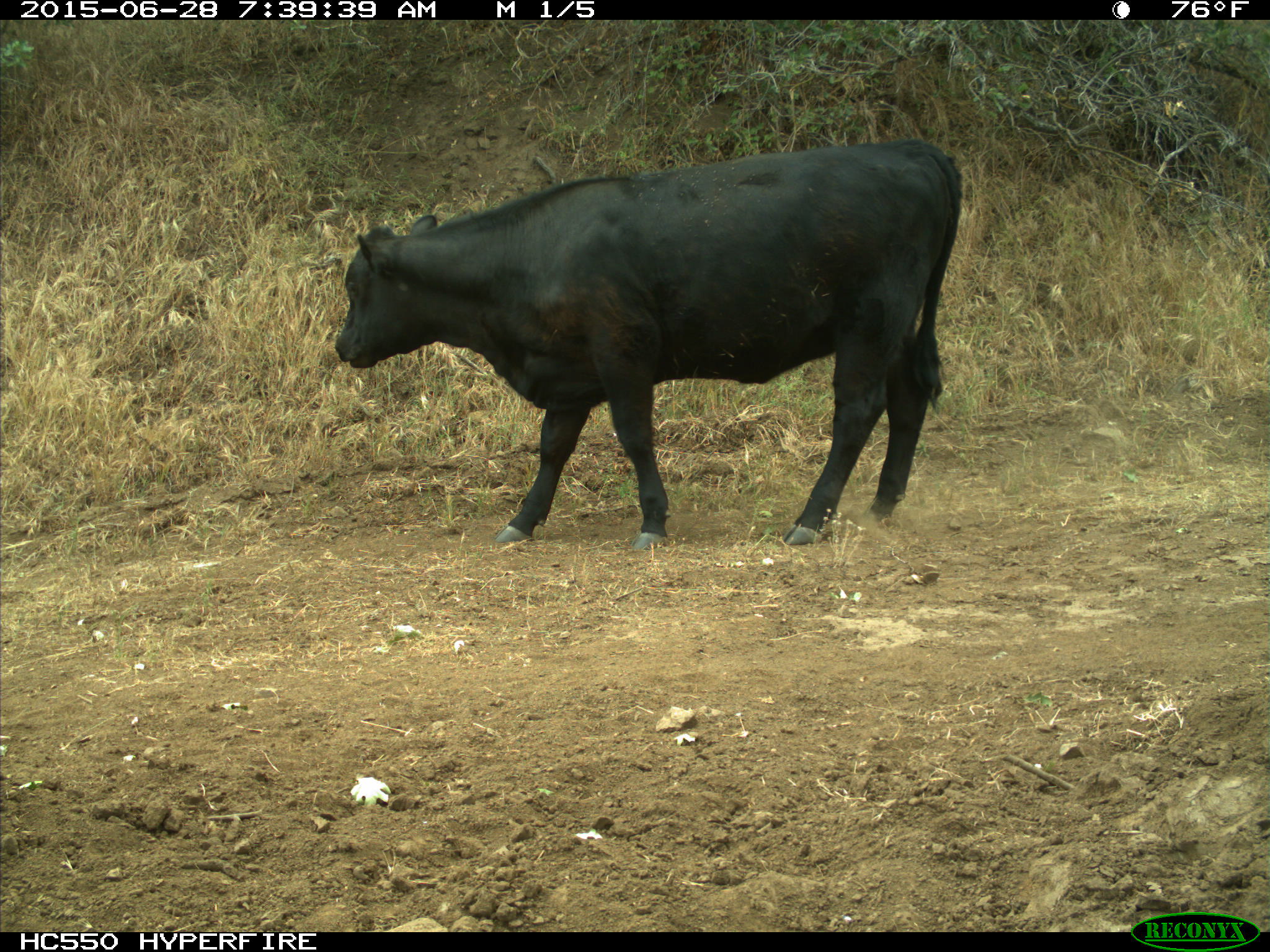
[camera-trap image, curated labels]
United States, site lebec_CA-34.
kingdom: Animalia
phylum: Chordata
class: Mammalia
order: Artiodactyla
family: Bovidae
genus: Bos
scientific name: Bos taurus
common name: domestic cow